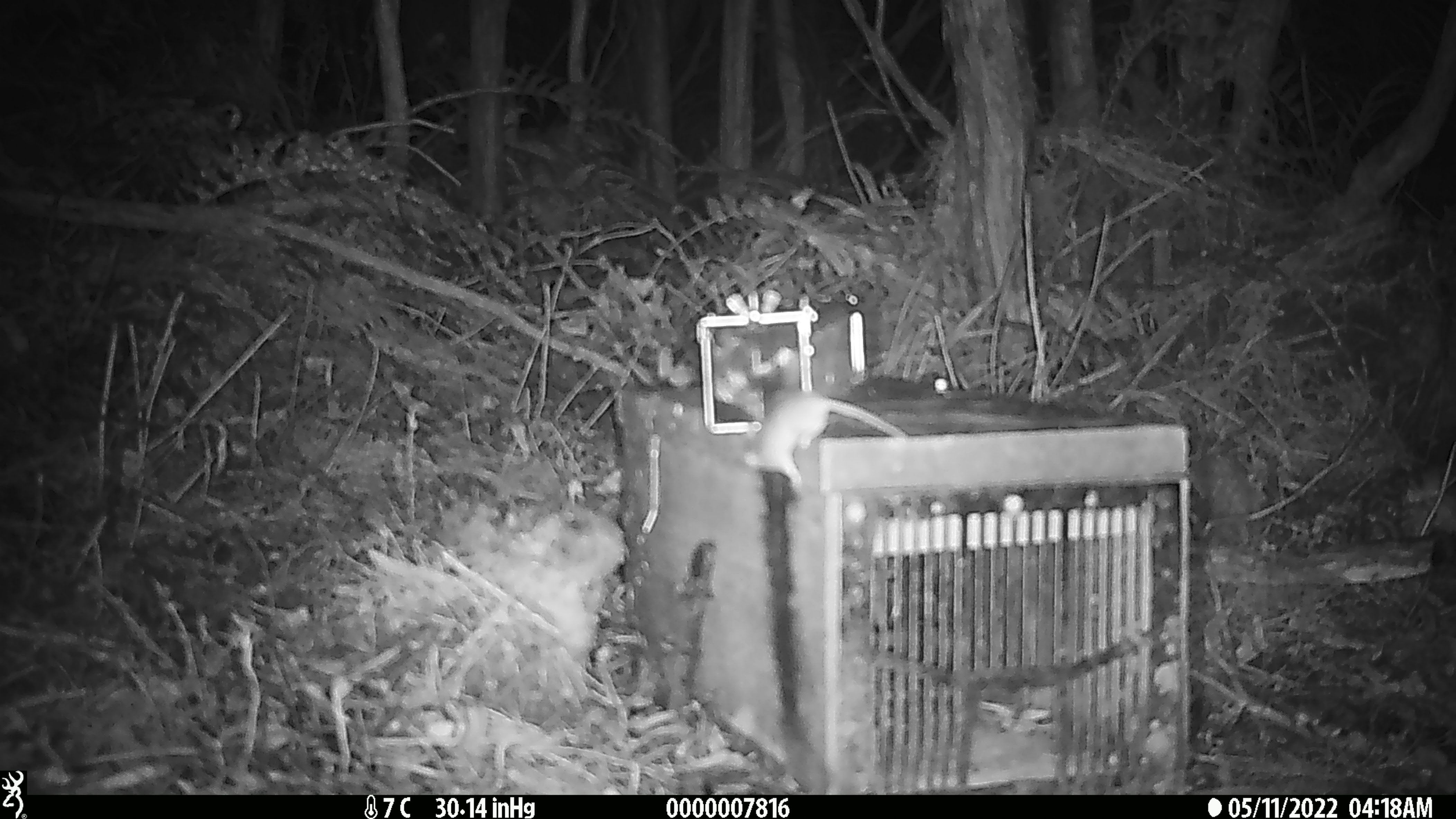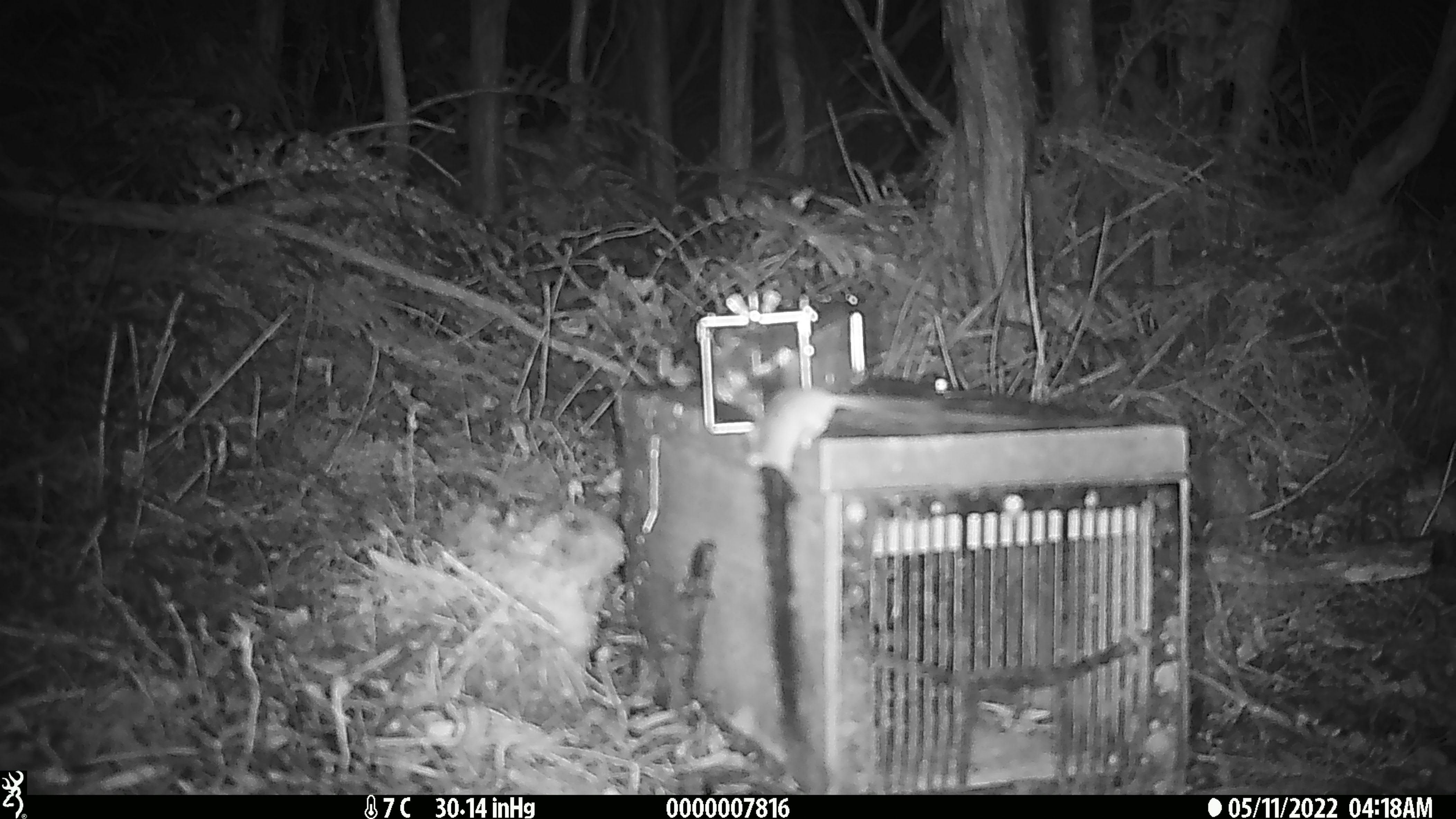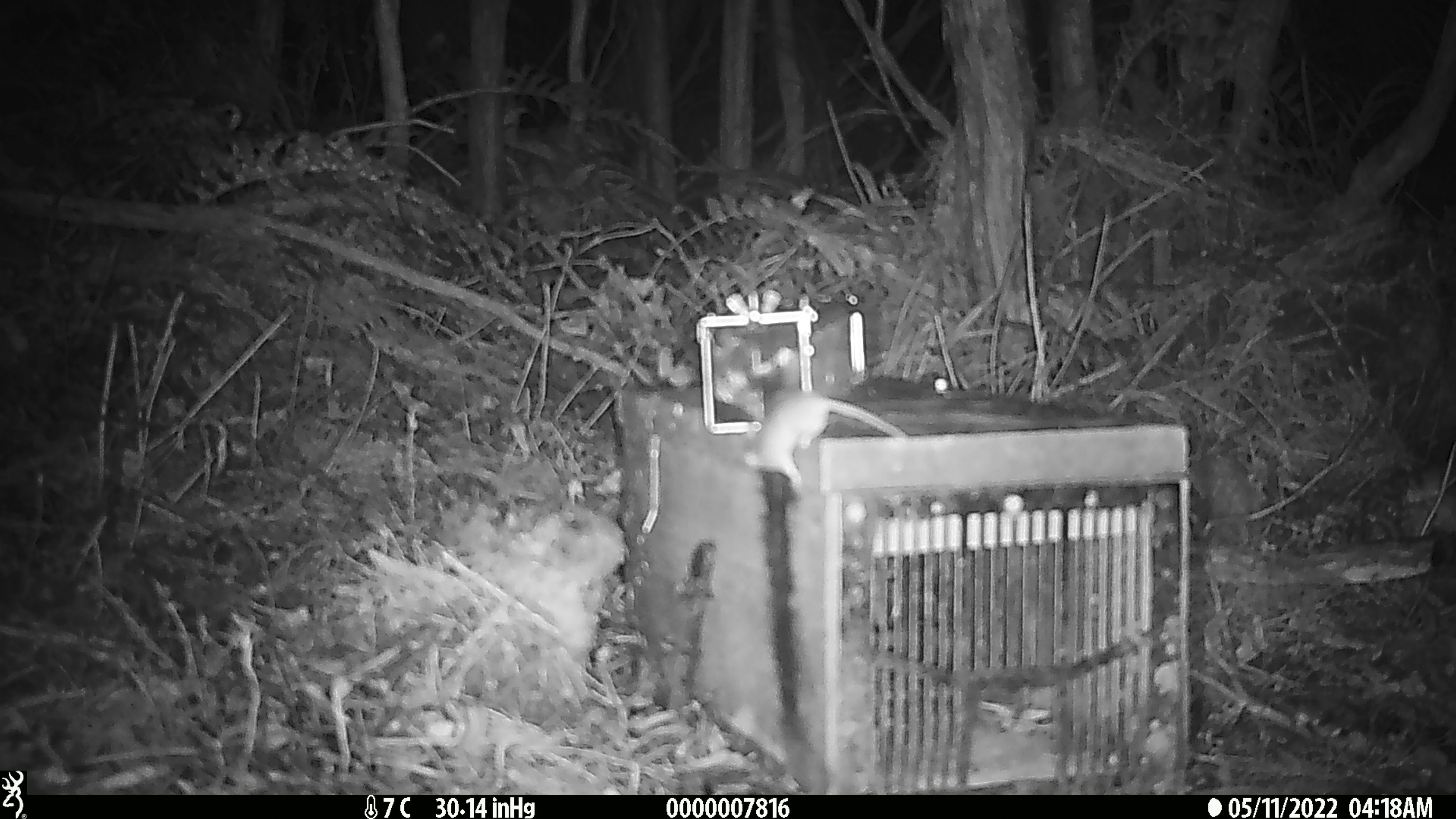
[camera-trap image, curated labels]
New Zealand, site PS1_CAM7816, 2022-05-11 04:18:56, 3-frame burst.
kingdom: Animalia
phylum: Chordata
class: Mammalia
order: Rodentia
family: Muridae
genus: Mus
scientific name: Mus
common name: mouse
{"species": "mouse (Mus)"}